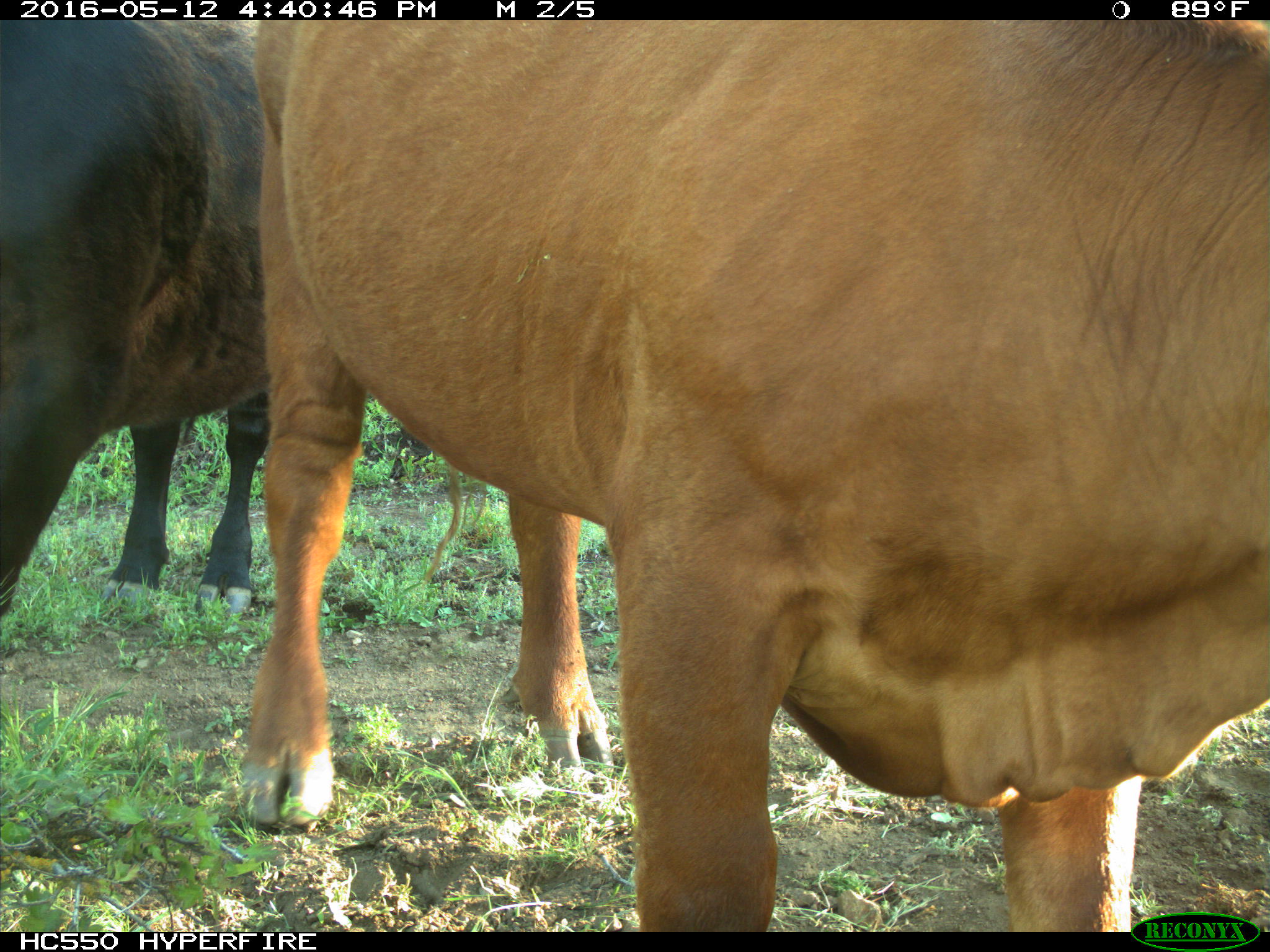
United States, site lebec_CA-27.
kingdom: Animalia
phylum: Chordata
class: Mammalia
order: Artiodactyla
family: Bovidae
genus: Bos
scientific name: Bos taurus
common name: domestic cow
Bos taurus (domestic cow).